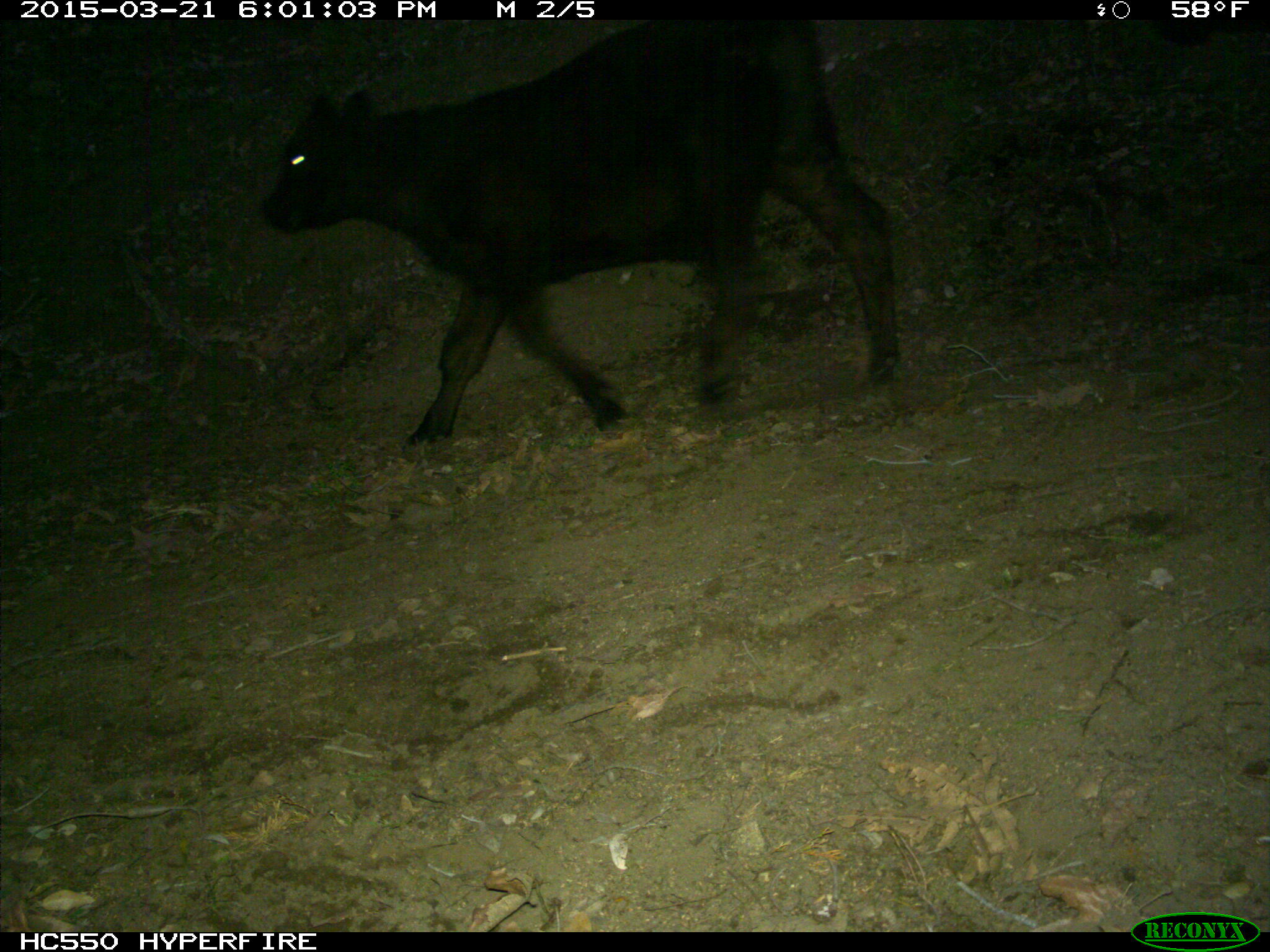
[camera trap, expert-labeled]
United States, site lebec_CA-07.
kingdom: Animalia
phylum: Chordata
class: Mammalia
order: Artiodactyla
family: Bovidae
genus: Bos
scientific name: Bos taurus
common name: domestic cow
Bos taurus (domestic cow).